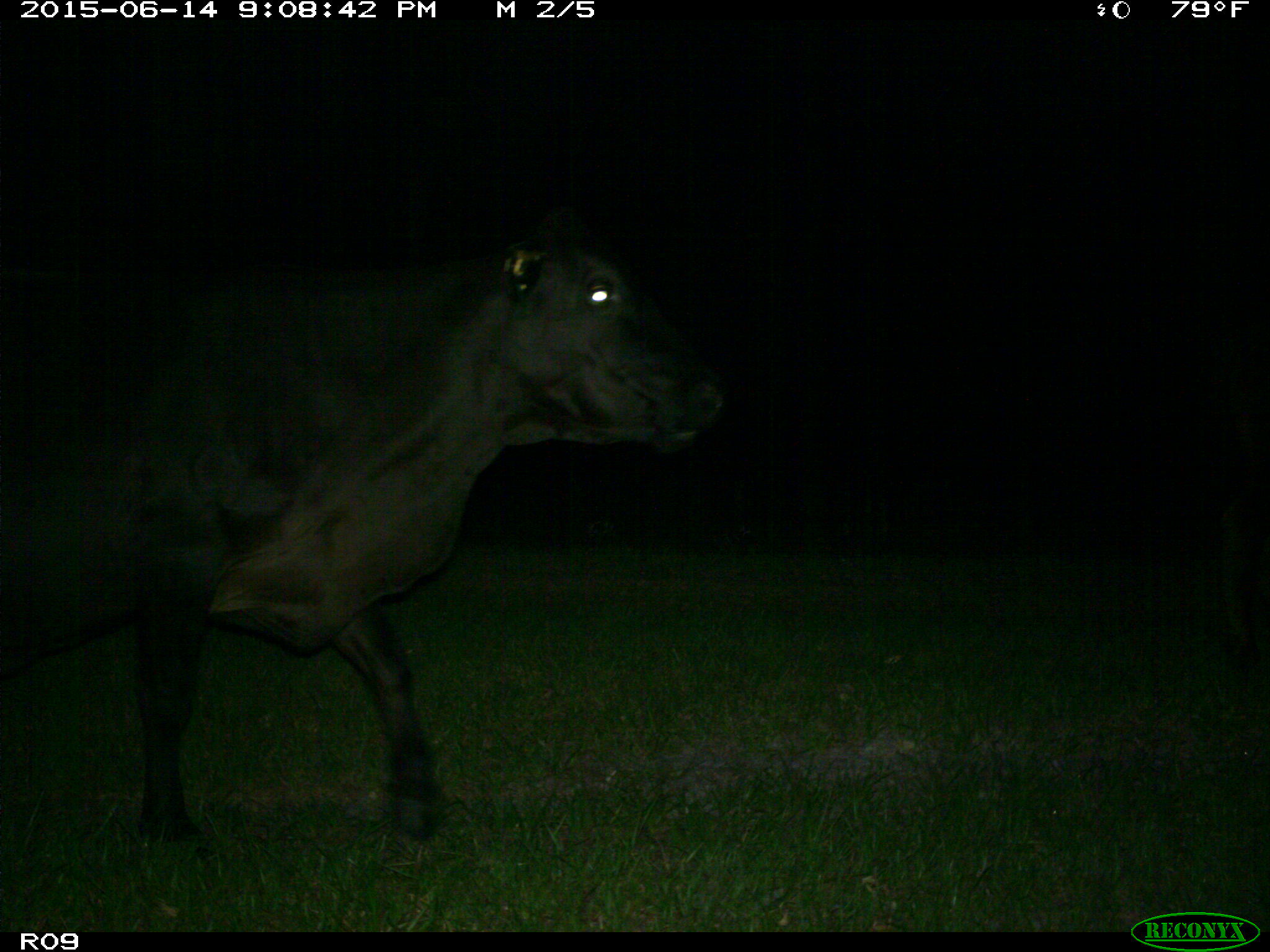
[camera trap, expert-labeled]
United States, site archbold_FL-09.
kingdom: Animalia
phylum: Chordata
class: Mammalia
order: Artiodactyla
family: Bovidae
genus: Bos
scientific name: Bos taurus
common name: domestic cow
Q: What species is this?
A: Bos taurus (domestic cow).